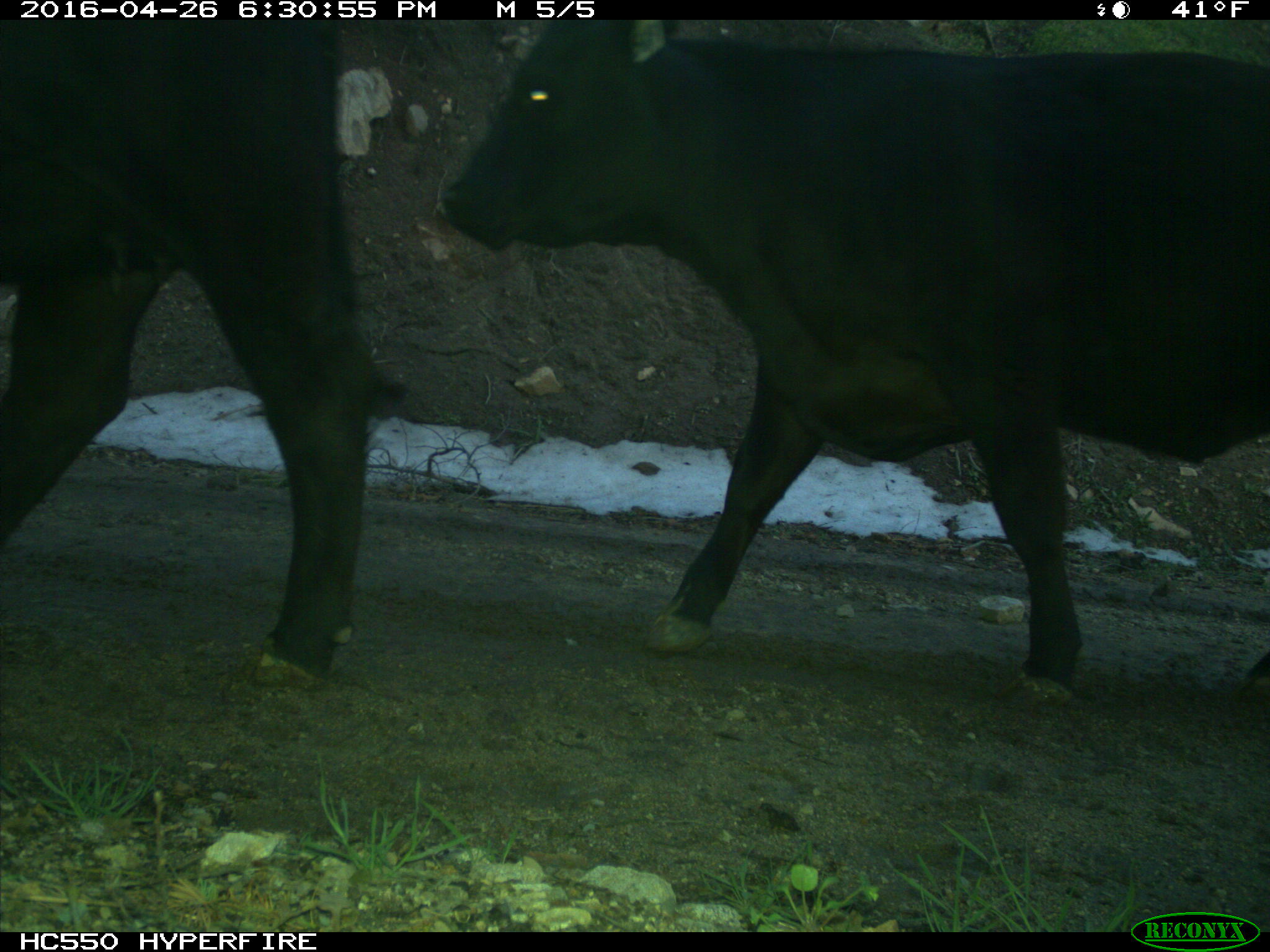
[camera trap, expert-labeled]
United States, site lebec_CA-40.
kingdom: Animalia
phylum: Chordata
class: Mammalia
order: Artiodactyla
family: Bovidae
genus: Bos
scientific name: Bos taurus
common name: domestic cow